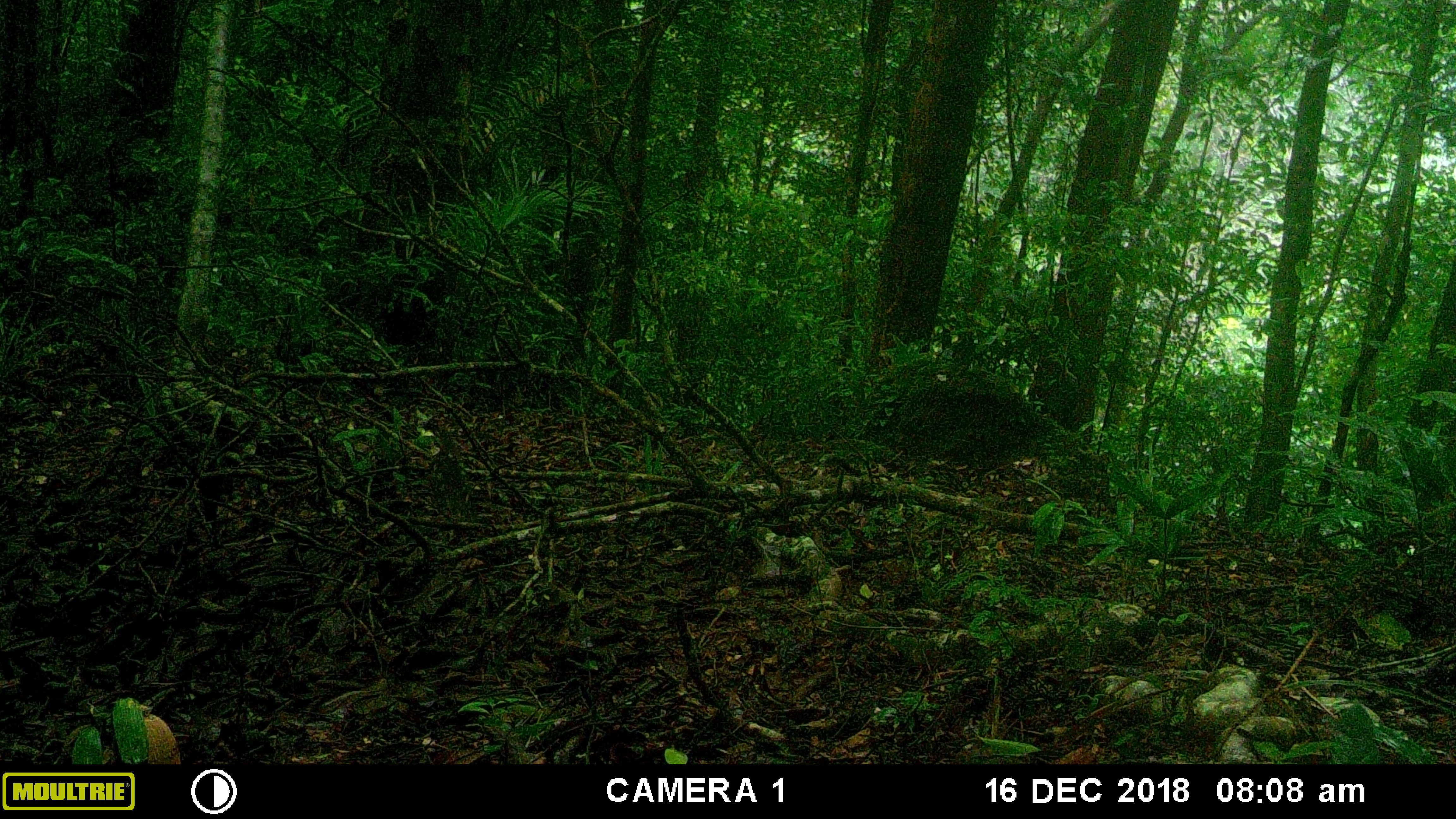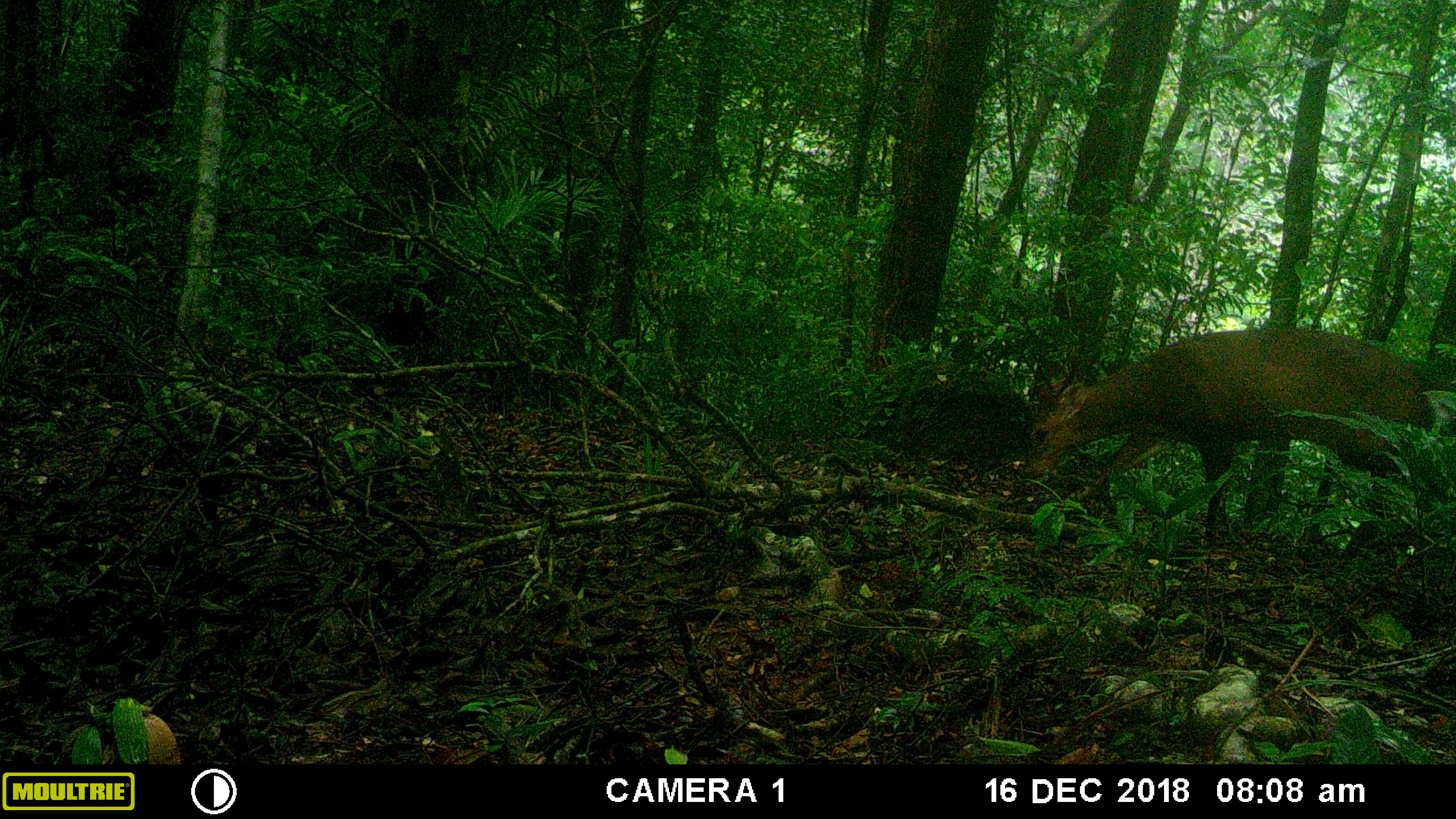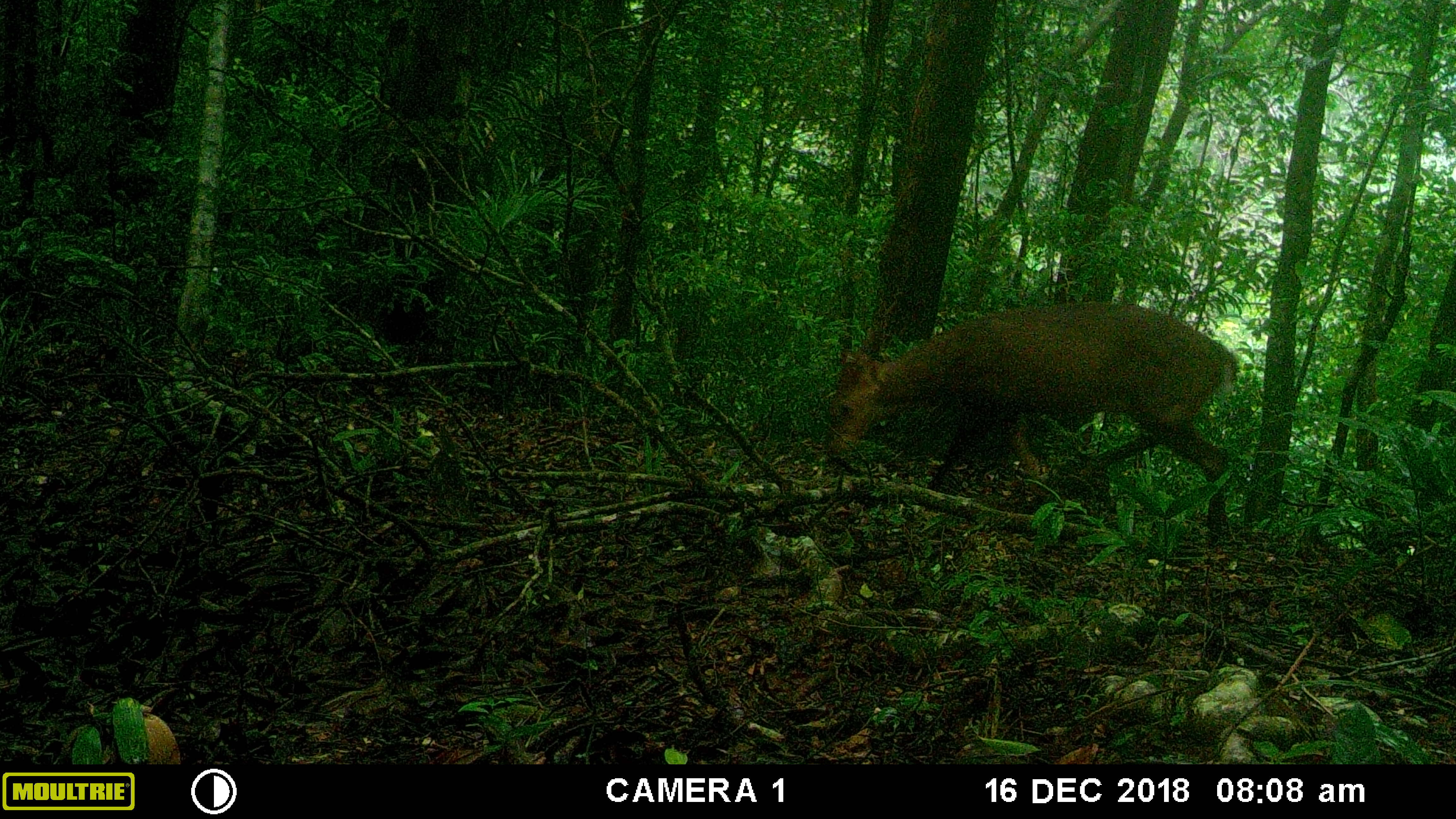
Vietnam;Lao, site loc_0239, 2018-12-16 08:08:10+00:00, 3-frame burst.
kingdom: Animalia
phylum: Chordata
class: Mammalia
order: Artiodactyla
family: Cervidae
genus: Muntiacus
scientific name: Muntiacus vuquangensis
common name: large-antlered muntjac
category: large antlered muntjac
Large antlered muntjac (large-antlered muntjac) (Muntiacus vuquangensis). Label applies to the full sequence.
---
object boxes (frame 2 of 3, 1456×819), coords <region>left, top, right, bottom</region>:
large antlered muntjac: <region>1018, 325, 1453, 573</region>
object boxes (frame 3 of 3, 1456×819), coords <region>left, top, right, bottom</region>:
large antlered muntjac: <region>820, 300, 1237, 545</region>